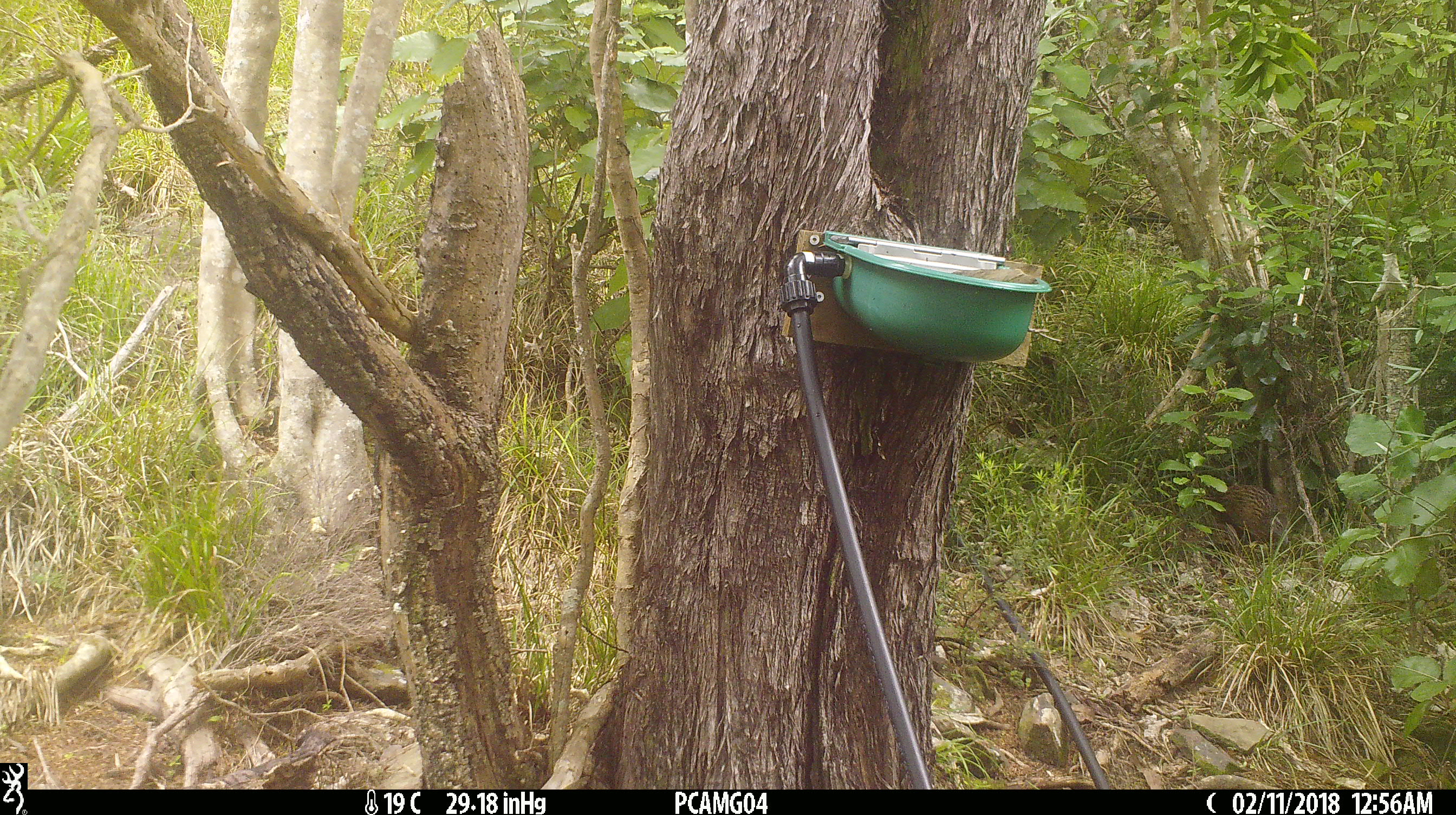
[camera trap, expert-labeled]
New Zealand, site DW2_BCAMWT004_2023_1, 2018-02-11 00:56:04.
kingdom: Animalia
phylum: Chordata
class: Aves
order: Gruiformes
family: Rallidae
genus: Gallirallus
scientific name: Gallirallus australis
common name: weka